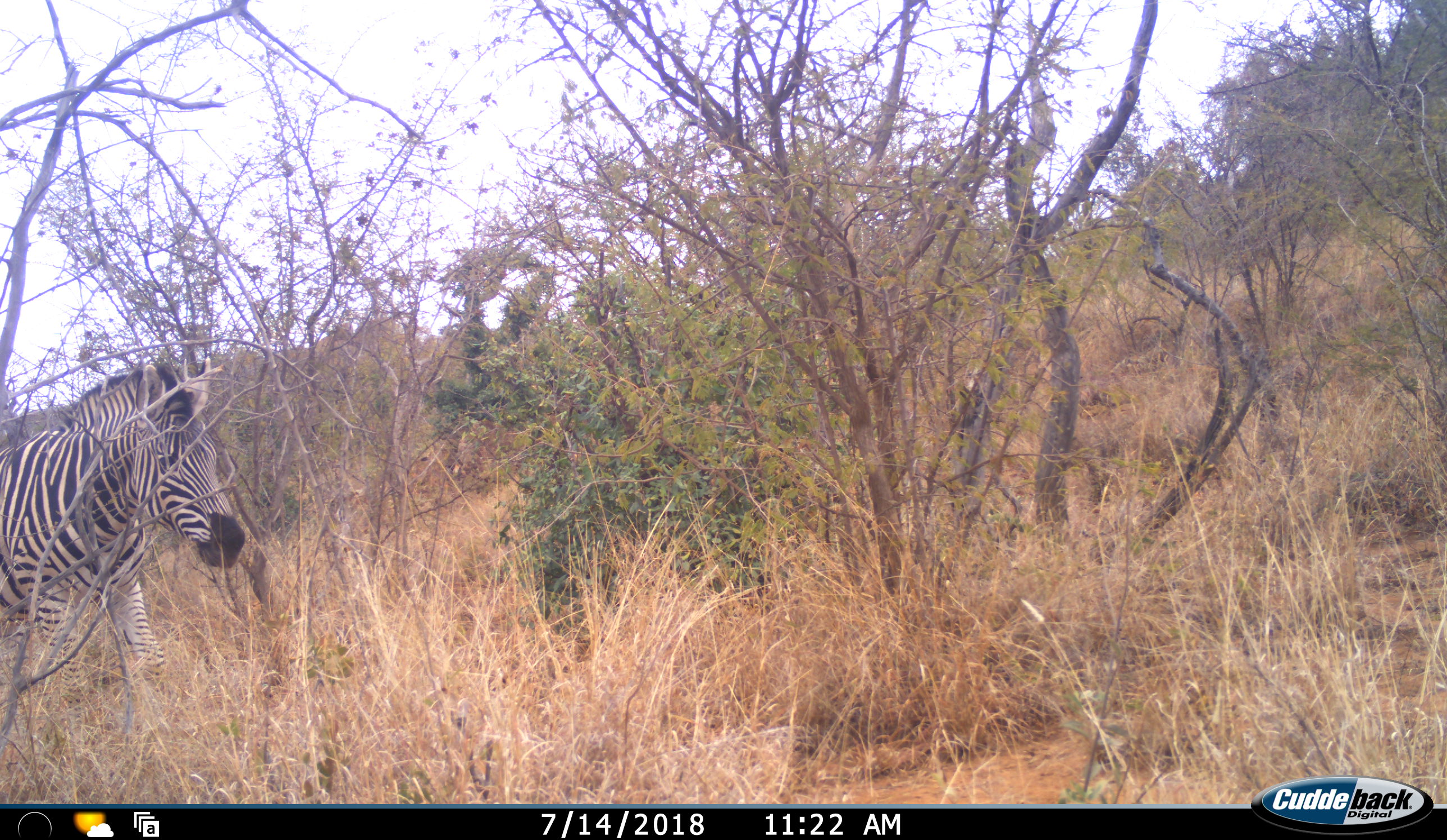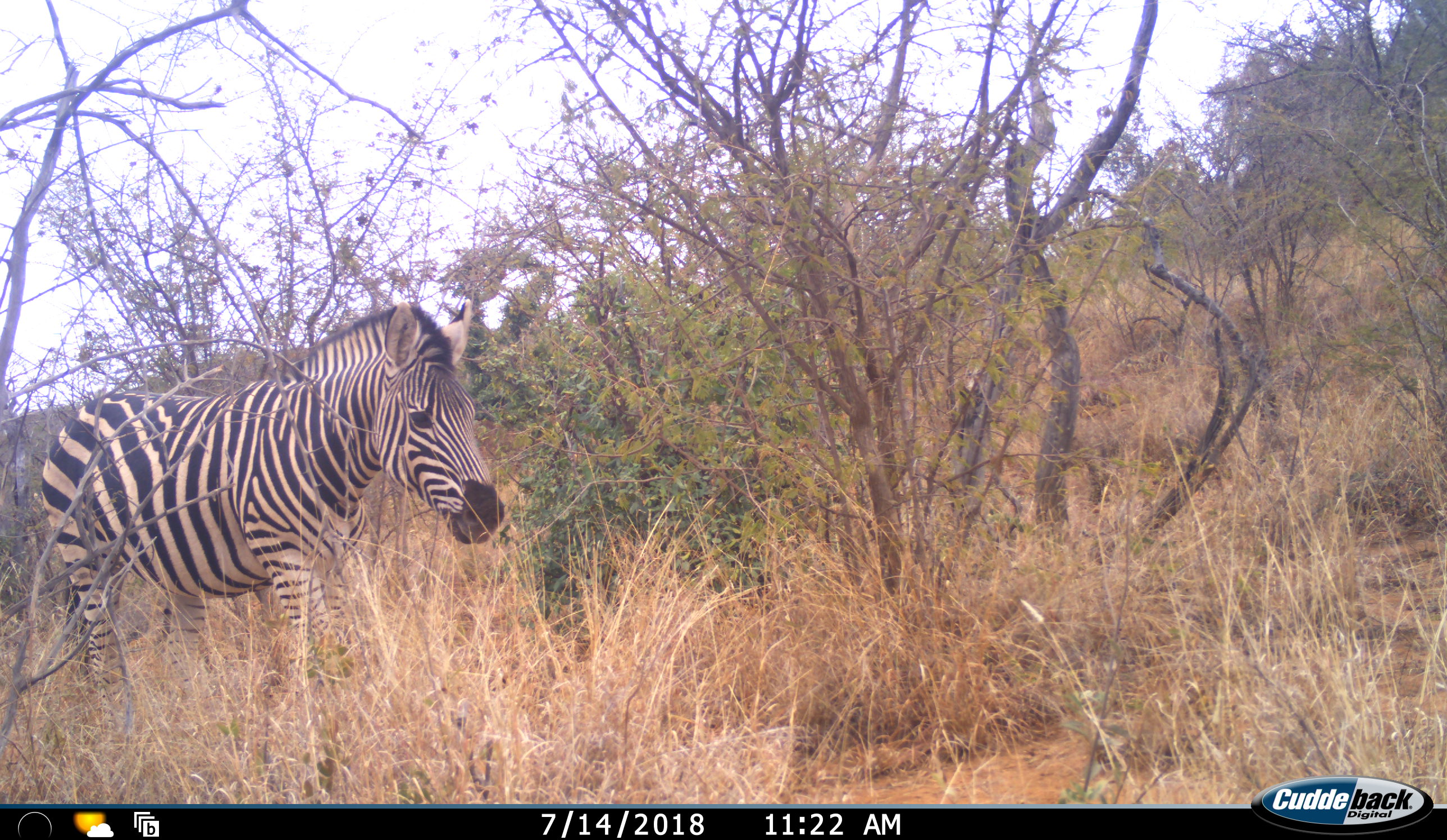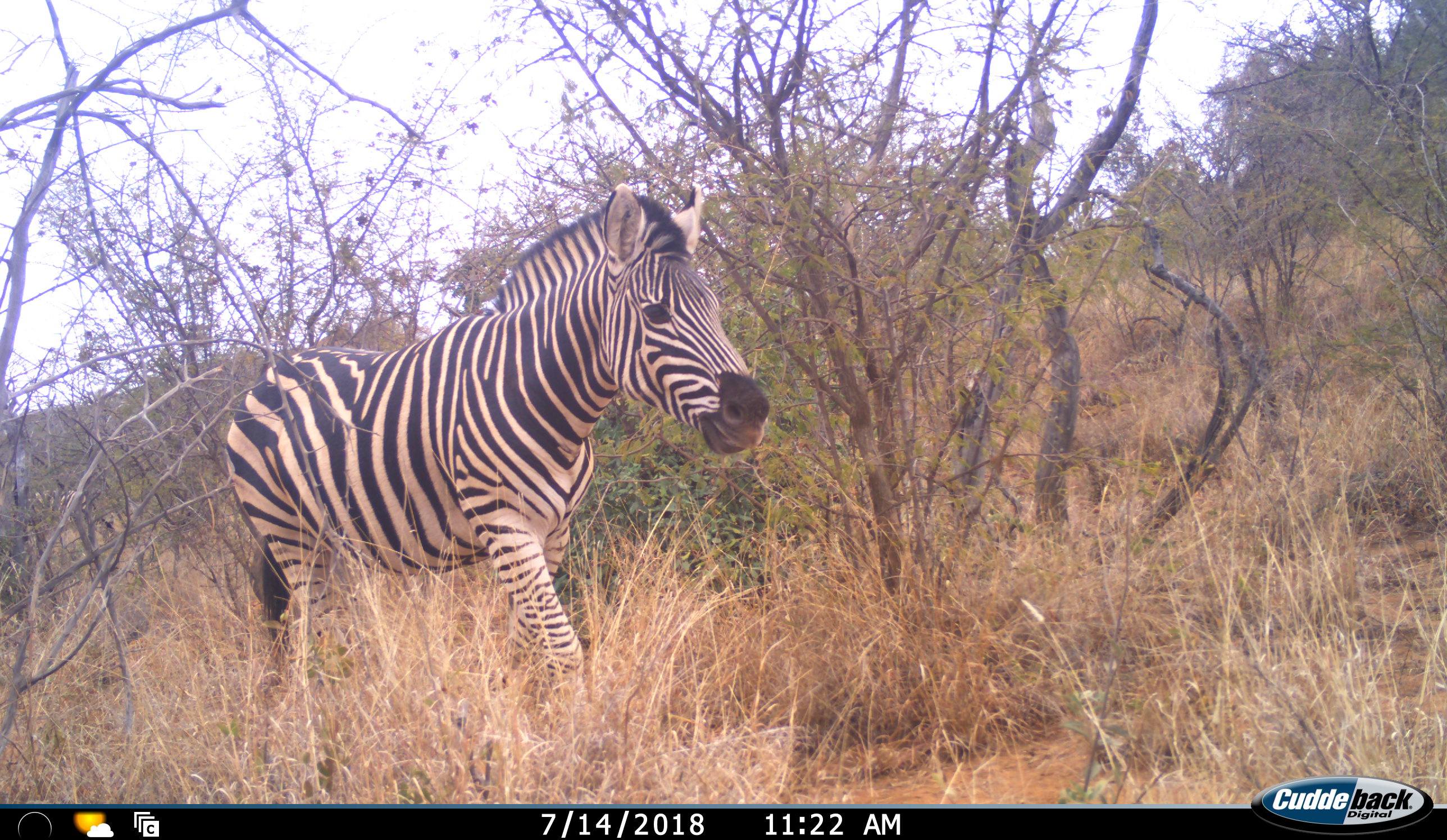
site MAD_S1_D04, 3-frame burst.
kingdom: Animalia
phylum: Chordata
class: Mammalia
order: Perissodactyla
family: Equidae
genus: Equus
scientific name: Equus quagga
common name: plains zebra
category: zebraplains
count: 1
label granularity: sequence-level